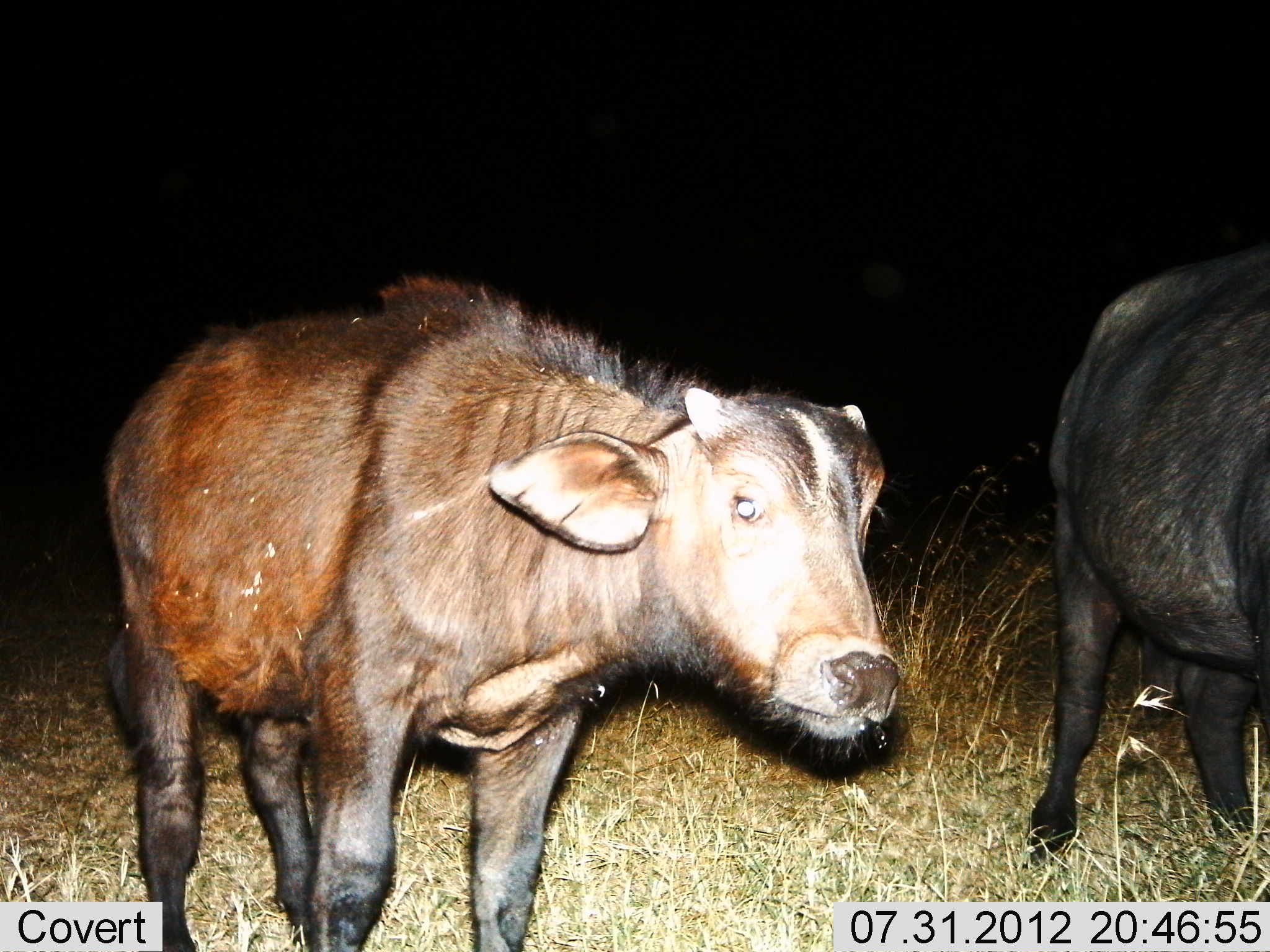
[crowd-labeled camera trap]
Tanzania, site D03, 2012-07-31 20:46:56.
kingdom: Animalia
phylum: Chordata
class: Mammalia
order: Artiodactyla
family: Bovidae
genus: Syncerus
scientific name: Syncerus caffer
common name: cape buffalo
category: buffalo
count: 2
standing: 80%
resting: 0%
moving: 20%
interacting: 0%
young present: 70%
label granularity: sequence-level